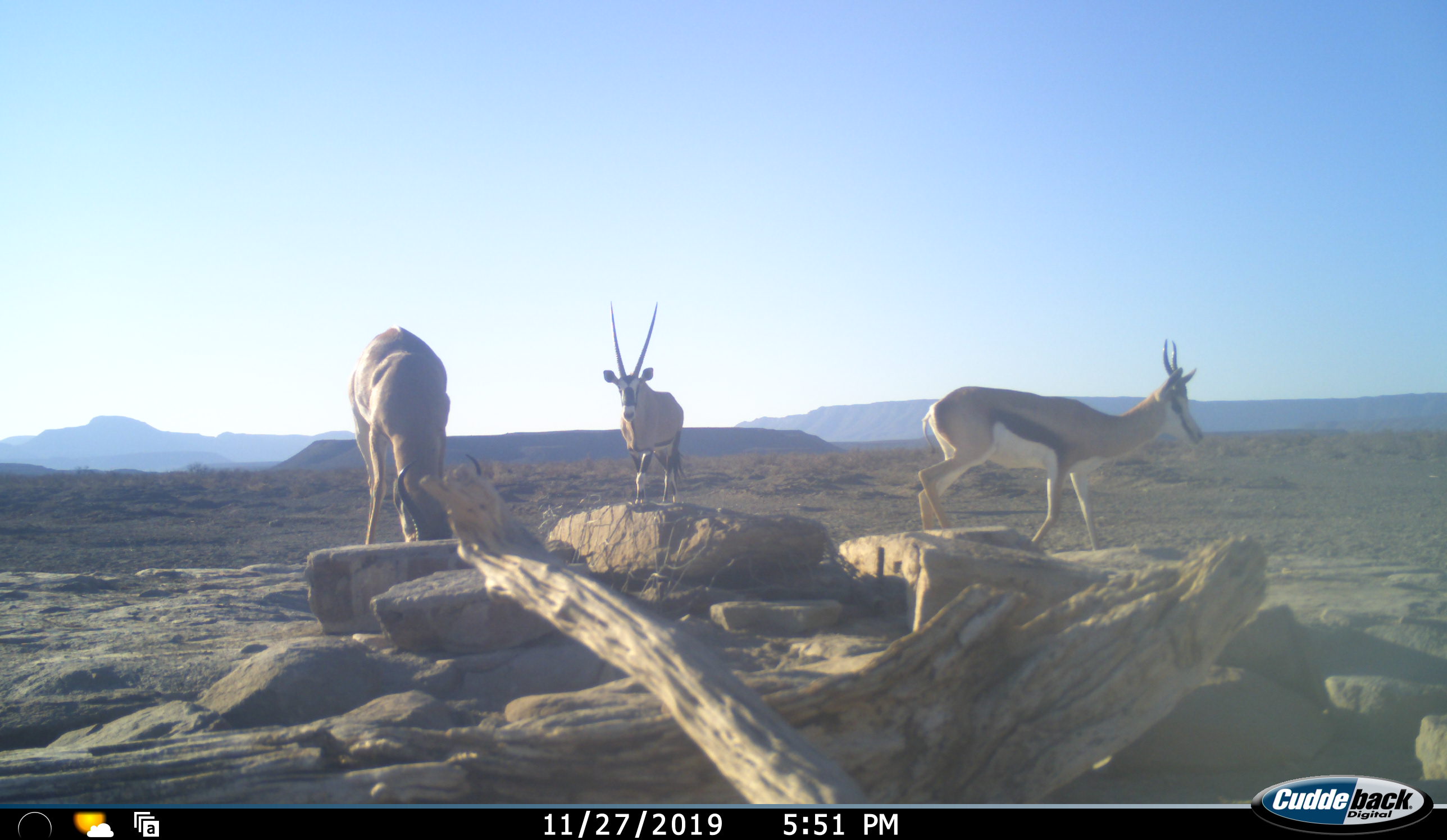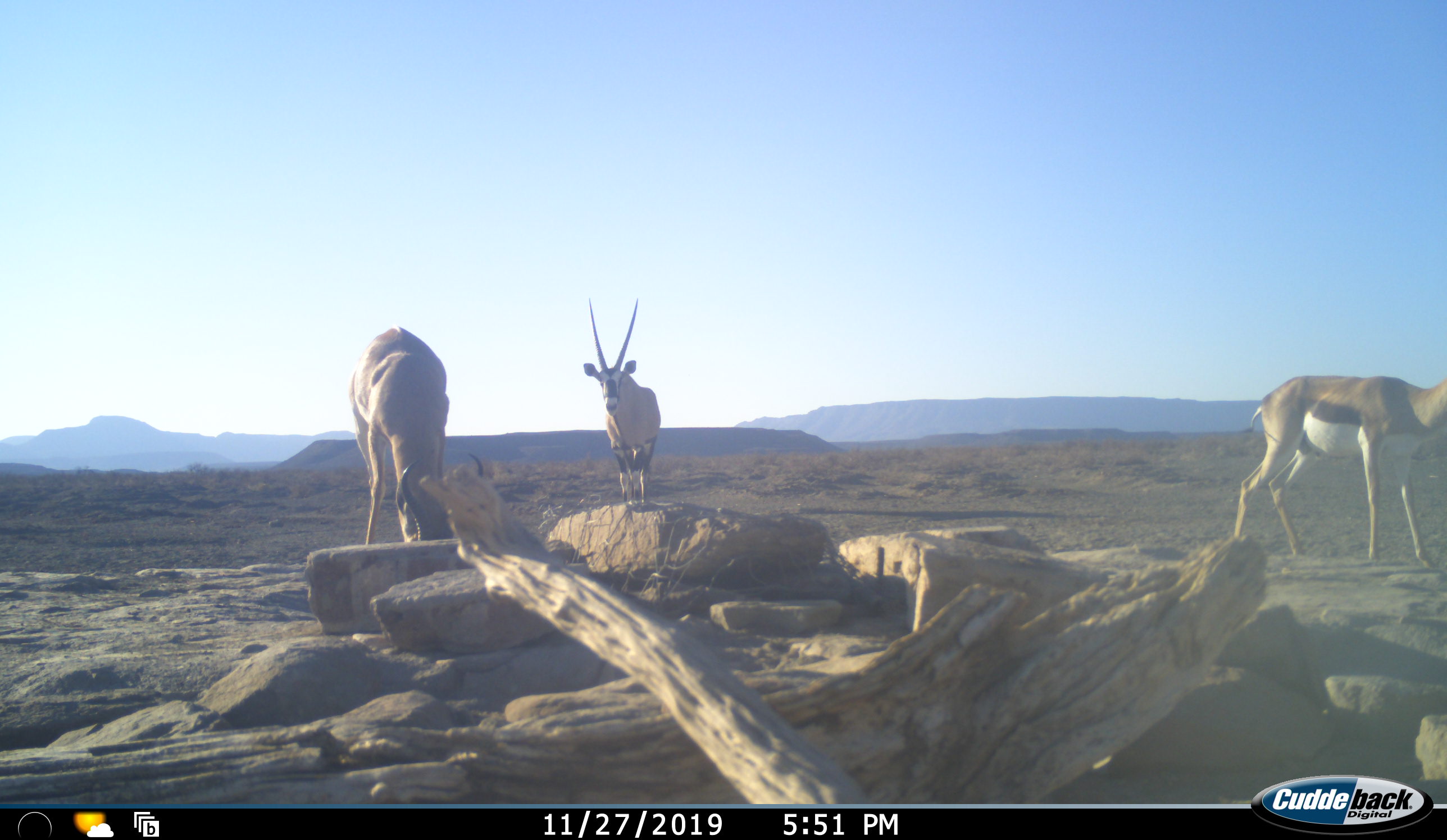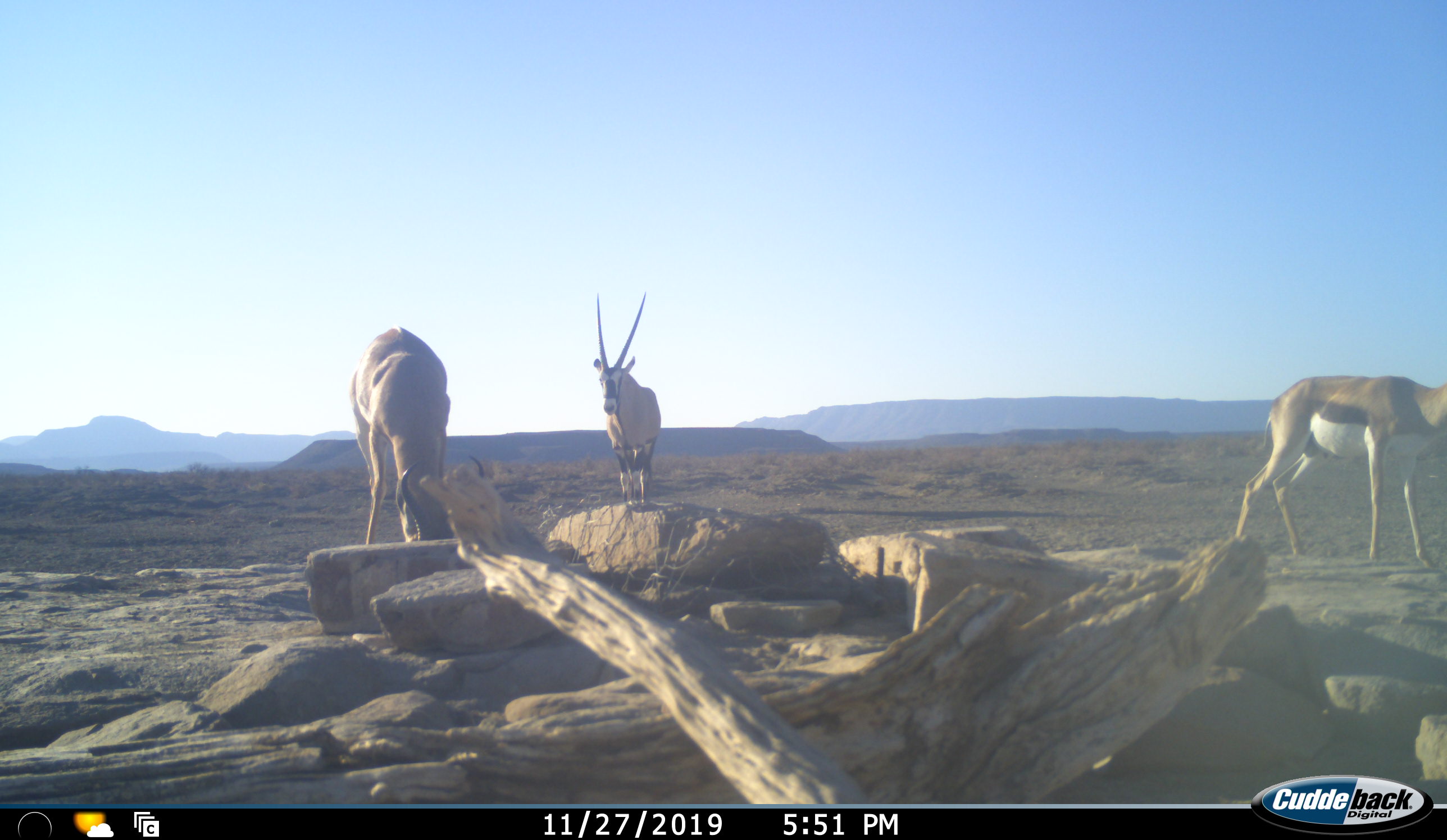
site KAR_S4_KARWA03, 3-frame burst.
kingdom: Animalia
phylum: Chordata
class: Mammalia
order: Artiodactyla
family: Bovidae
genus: Oryx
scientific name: Oryx gazella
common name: gemsbok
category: oryx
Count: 1.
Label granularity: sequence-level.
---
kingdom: Animalia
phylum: Chordata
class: Mammalia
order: Artiodactyla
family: Bovidae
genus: Antidorcas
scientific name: Antidorcas marsupialis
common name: springbok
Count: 2.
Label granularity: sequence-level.